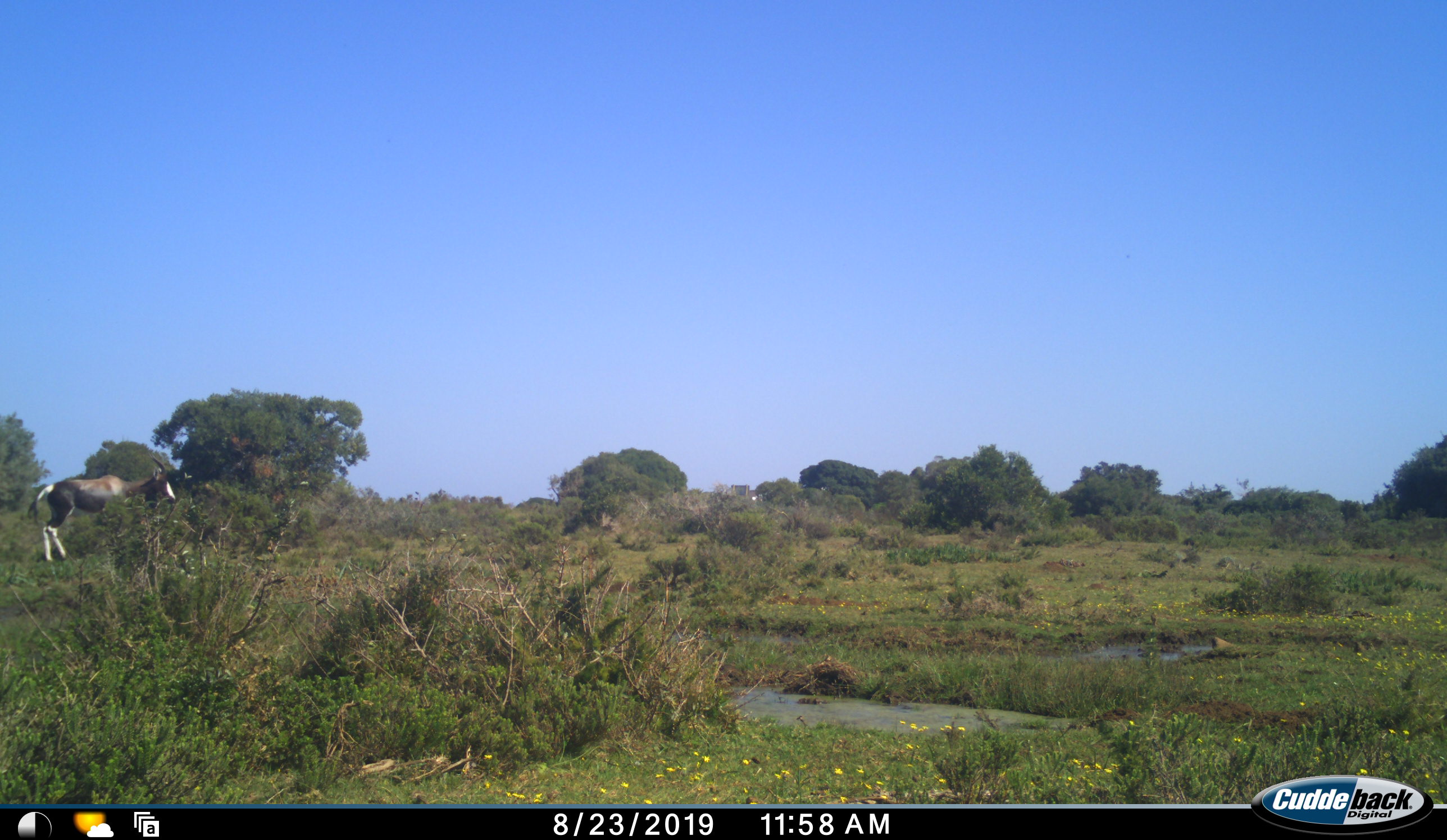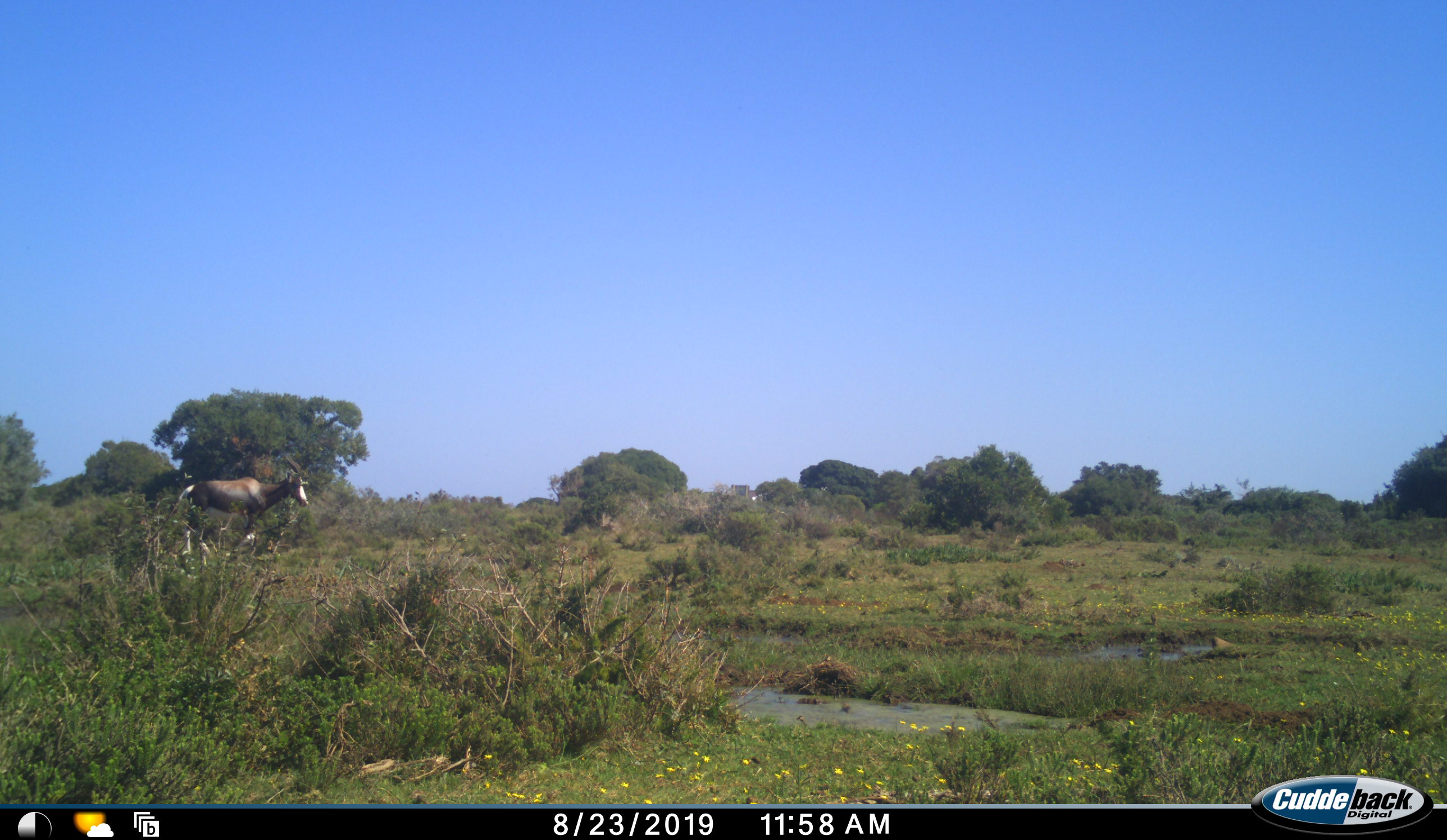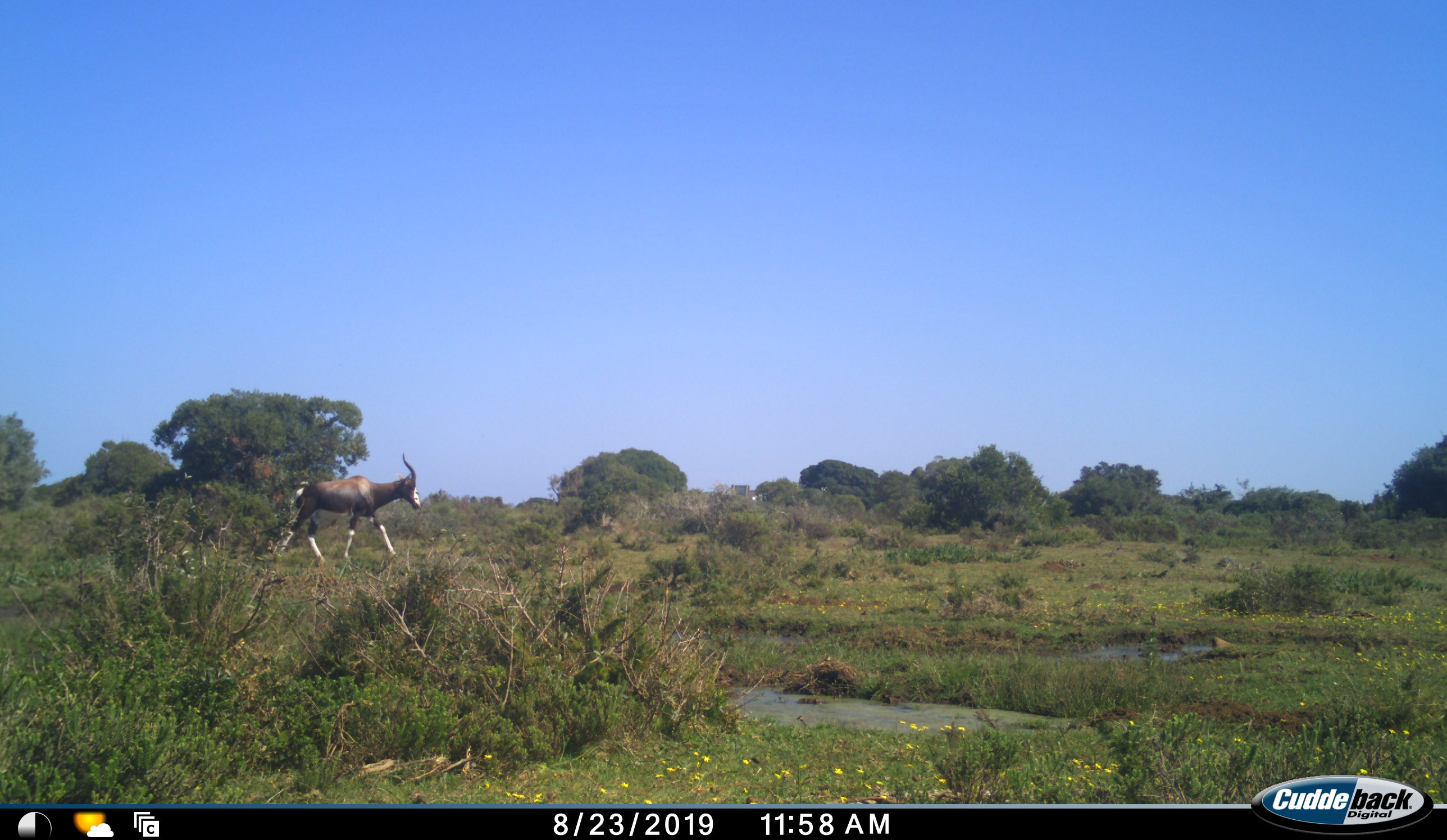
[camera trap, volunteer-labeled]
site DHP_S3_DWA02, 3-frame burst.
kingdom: Animalia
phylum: Chordata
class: Mammalia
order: Artiodactyla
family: Bovidae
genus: Damaliscus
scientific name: Damaliscus pygargus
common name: bontebok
Bontebok (Damaliscus pygargus), count 1. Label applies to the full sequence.